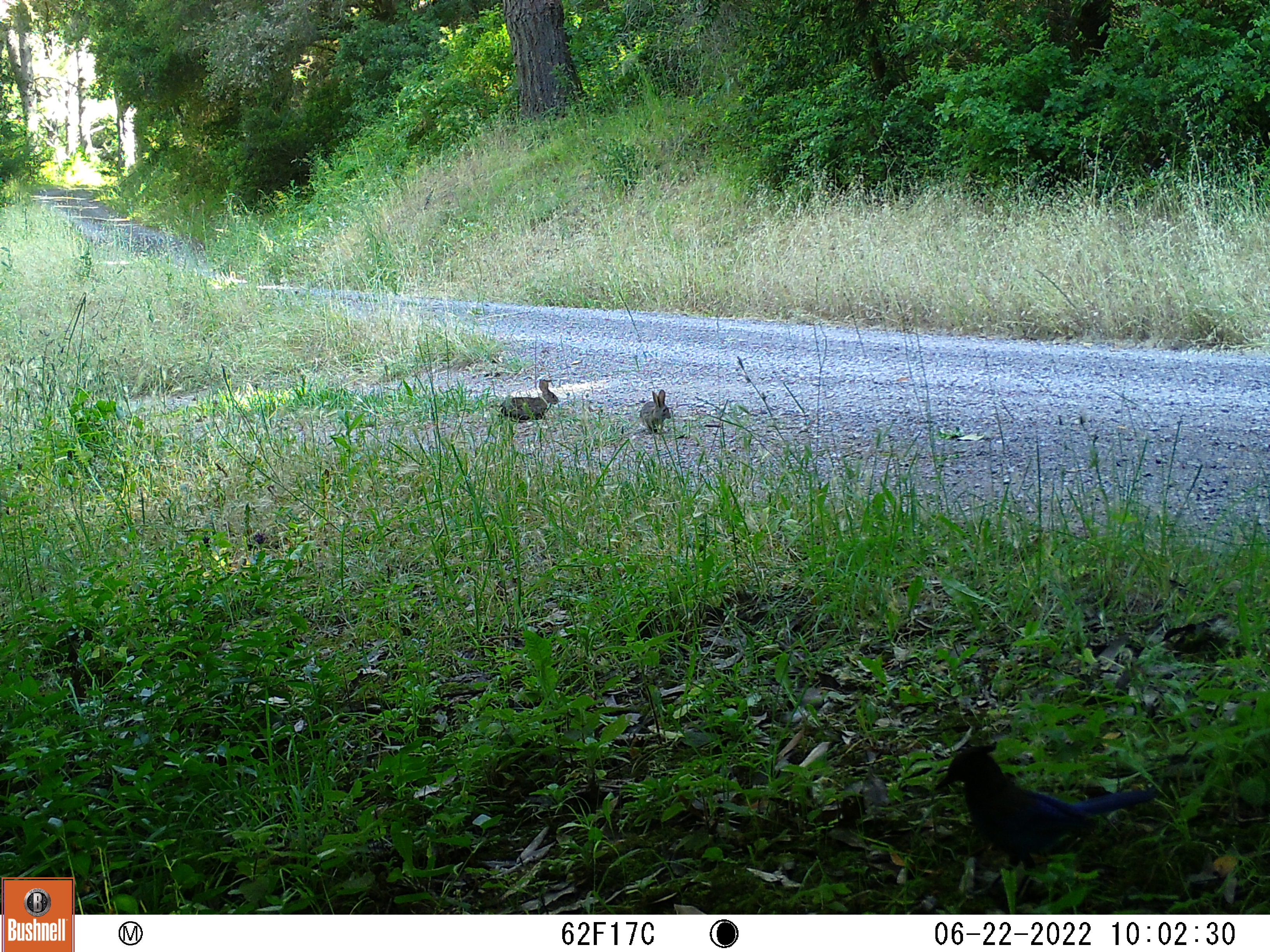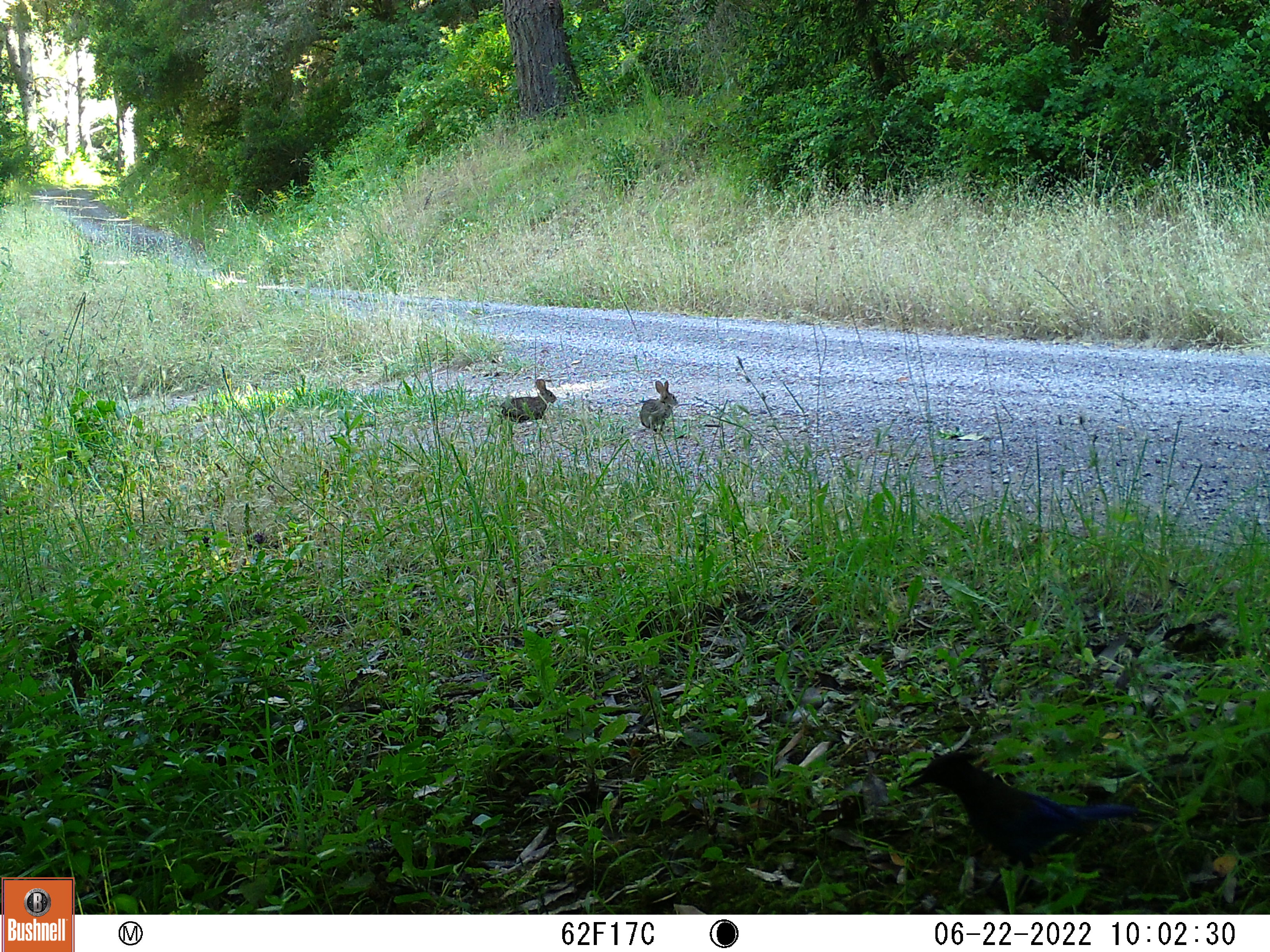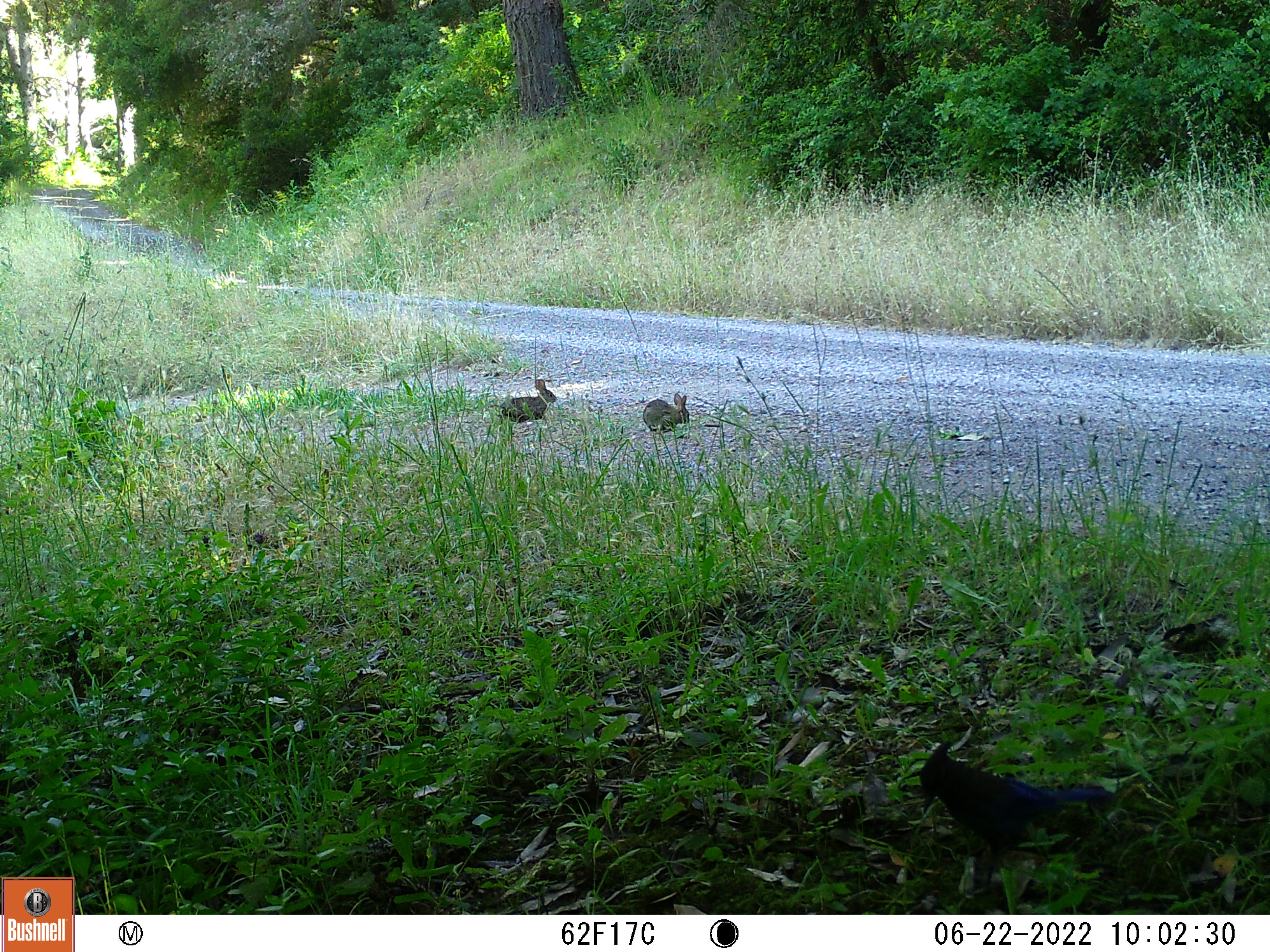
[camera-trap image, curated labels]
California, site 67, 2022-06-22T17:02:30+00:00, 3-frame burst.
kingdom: Animalia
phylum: Chordata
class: Mammalia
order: Lagomorpha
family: Leporidae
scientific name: Leporidae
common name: rabbit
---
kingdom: Animalia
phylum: Chordata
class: Aves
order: Passeriformes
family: Corvidae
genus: Cyanocitta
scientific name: Cyanocitta stelleri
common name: steller's jay